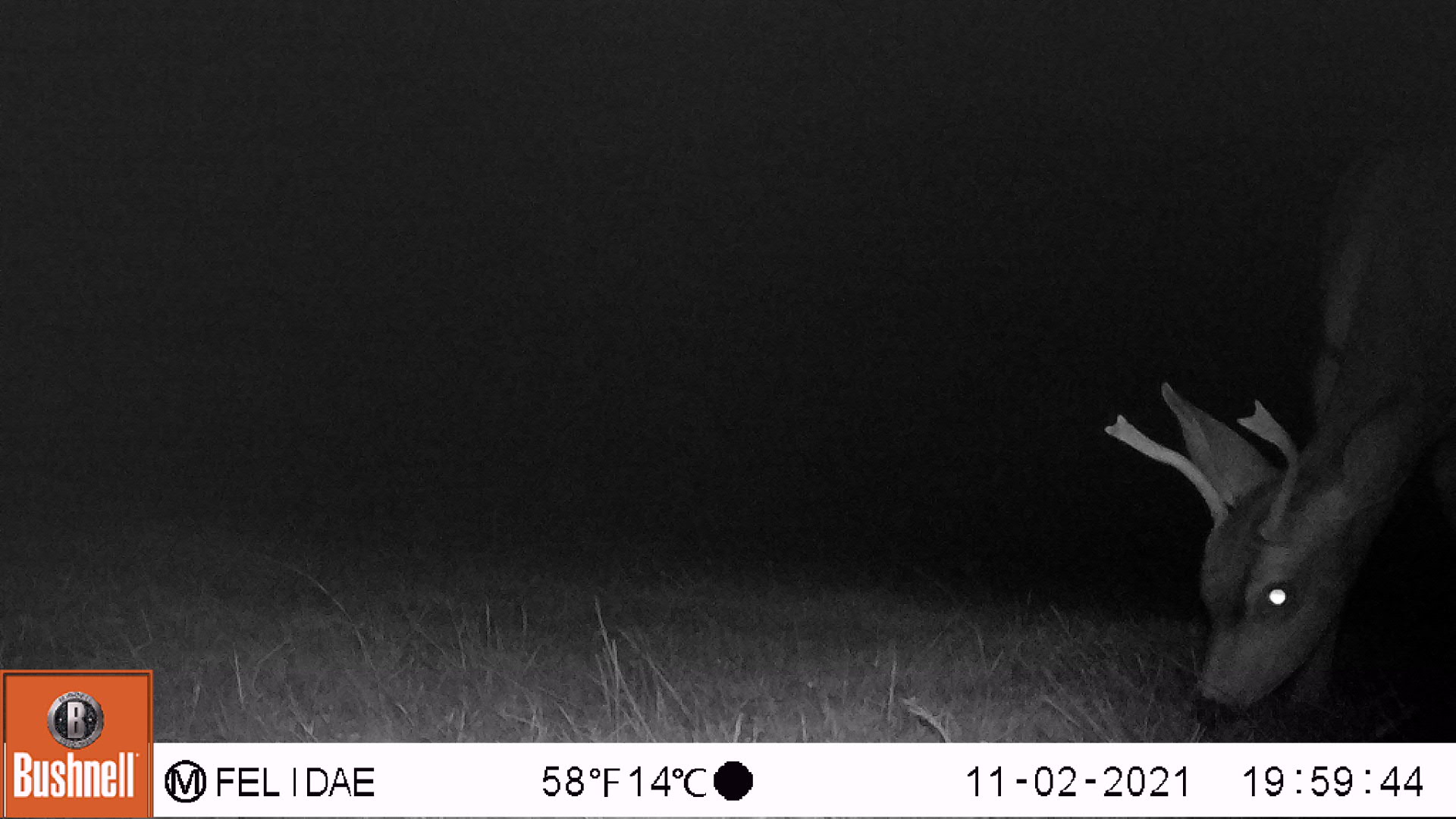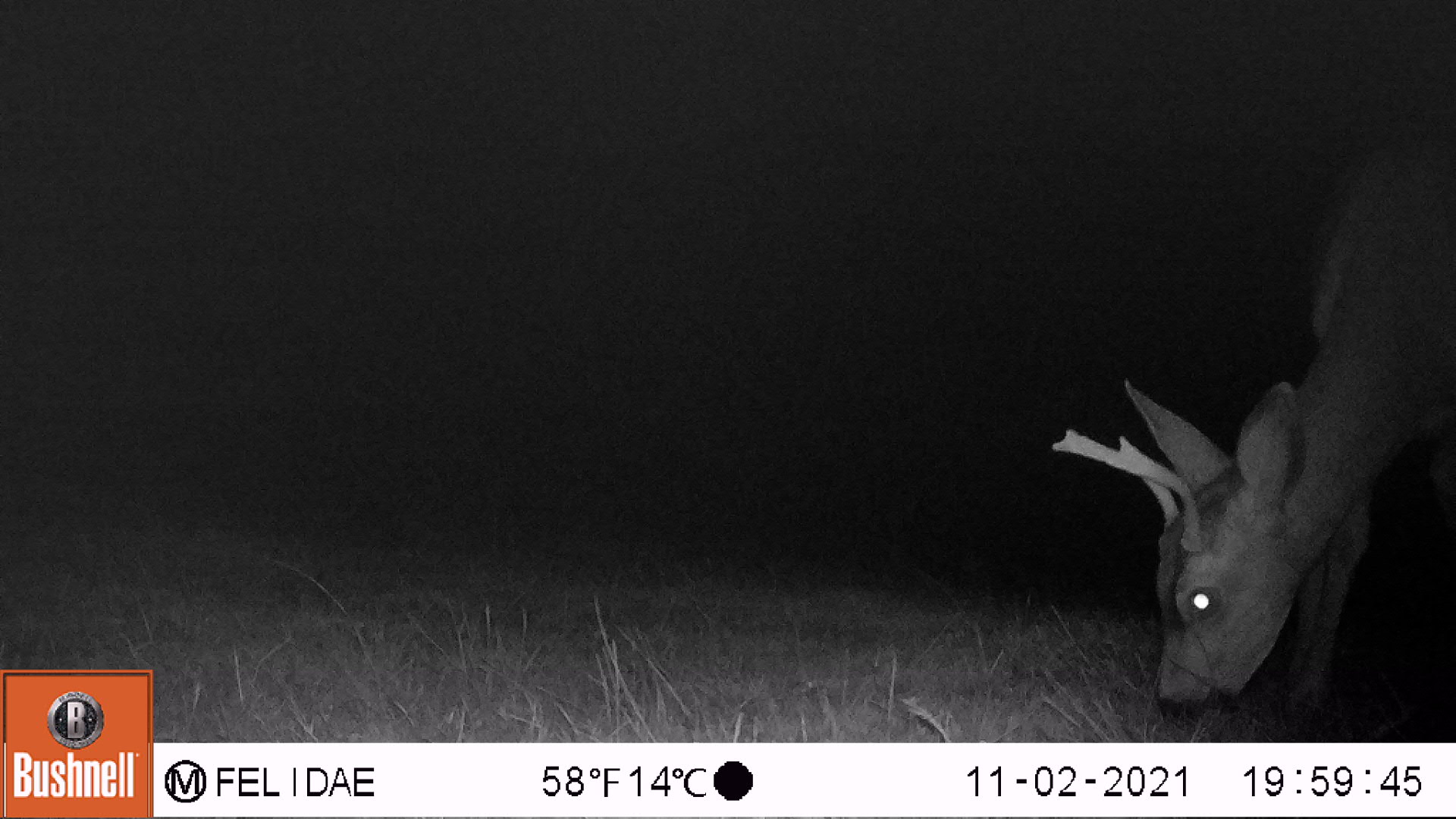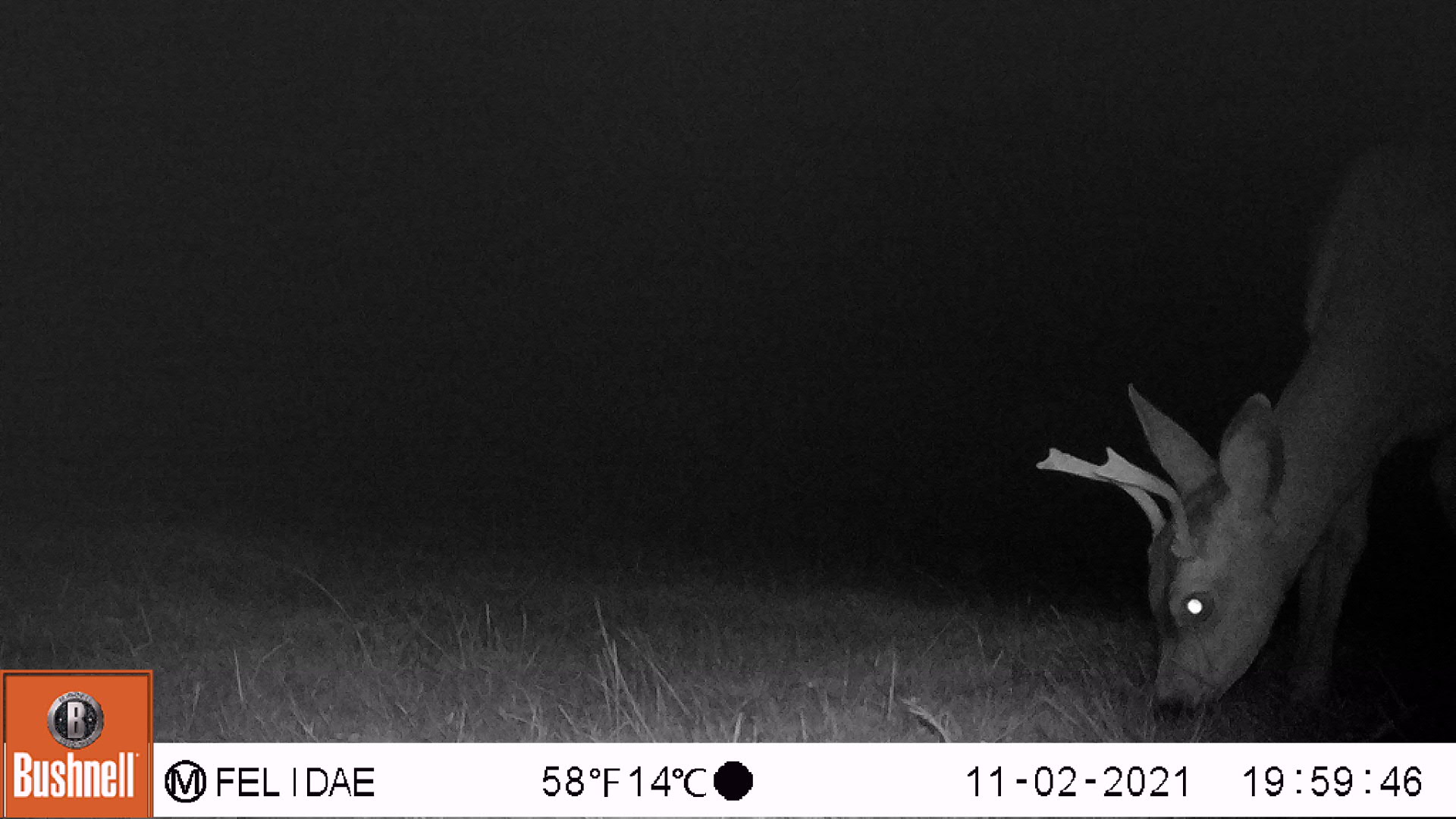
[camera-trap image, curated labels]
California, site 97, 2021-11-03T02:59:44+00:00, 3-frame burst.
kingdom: Animalia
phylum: Chordata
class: Mammalia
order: Artiodactyla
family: Cervidae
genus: Odocoileus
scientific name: Odocoileus hemionus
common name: mule deer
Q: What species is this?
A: Mule deer (Odocoileus hemionus).